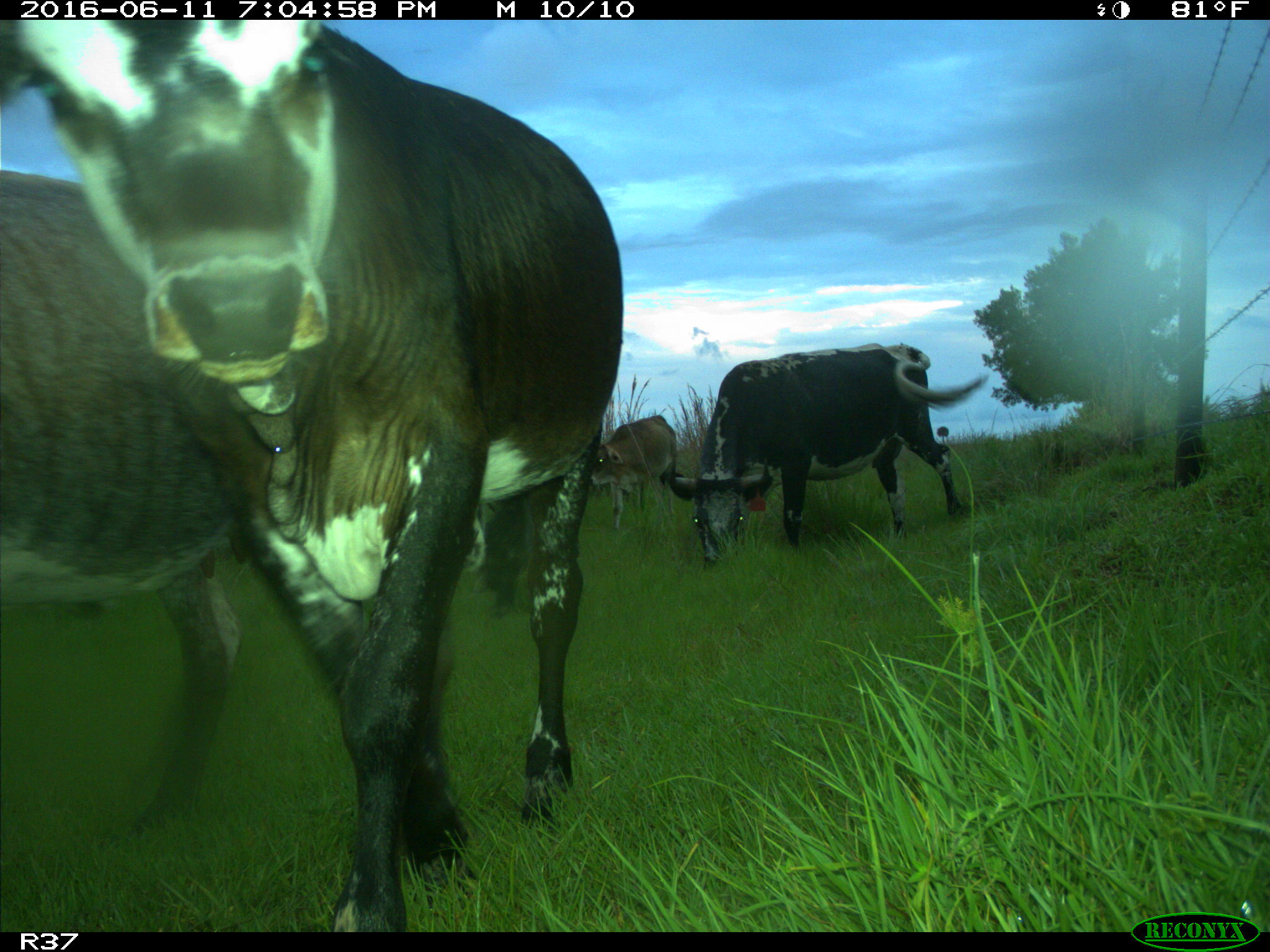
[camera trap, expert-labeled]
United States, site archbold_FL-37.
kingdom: Animalia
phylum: Chordata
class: Mammalia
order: Artiodactyla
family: Bovidae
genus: Bos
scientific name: Bos taurus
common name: domestic cow